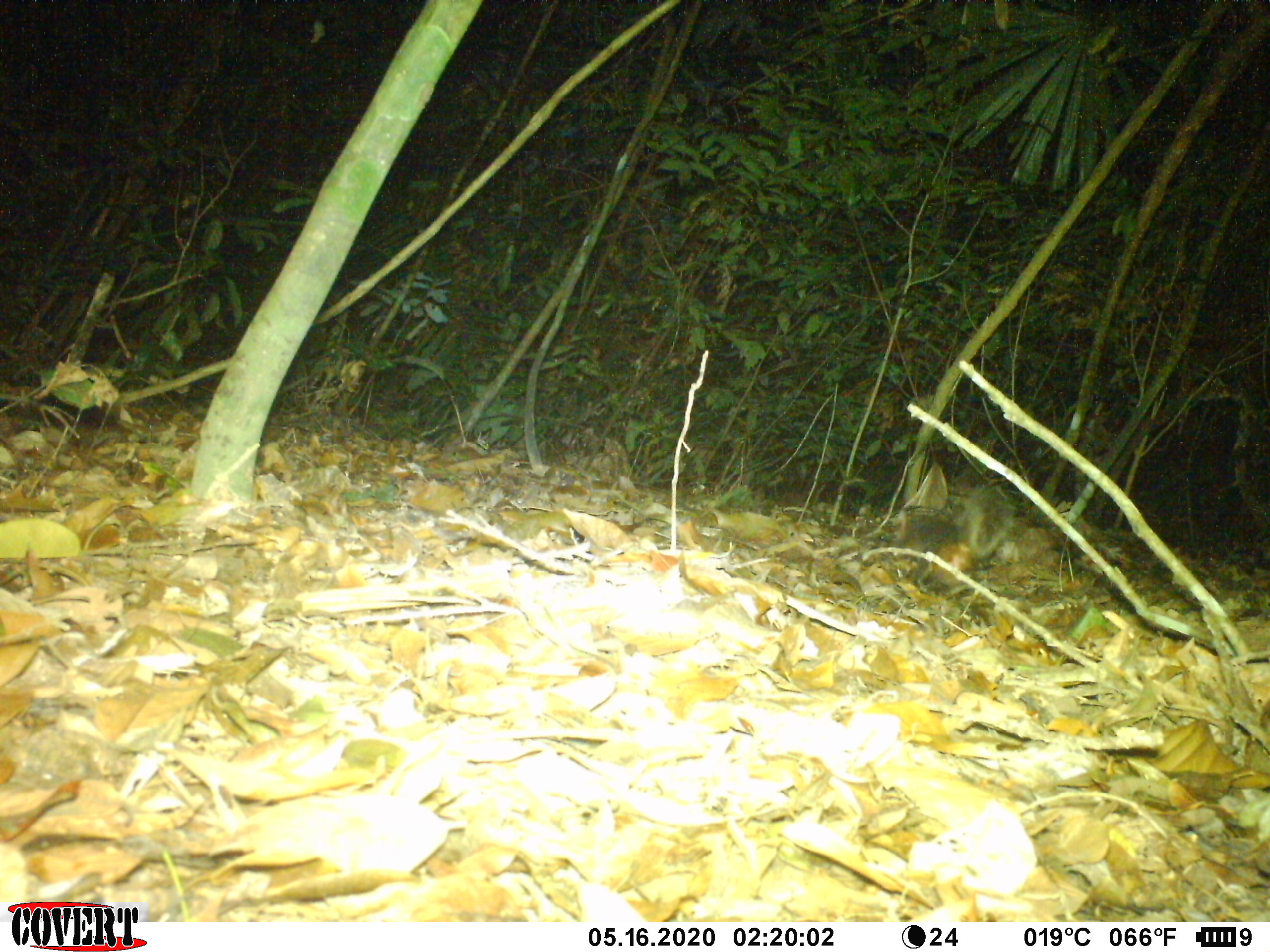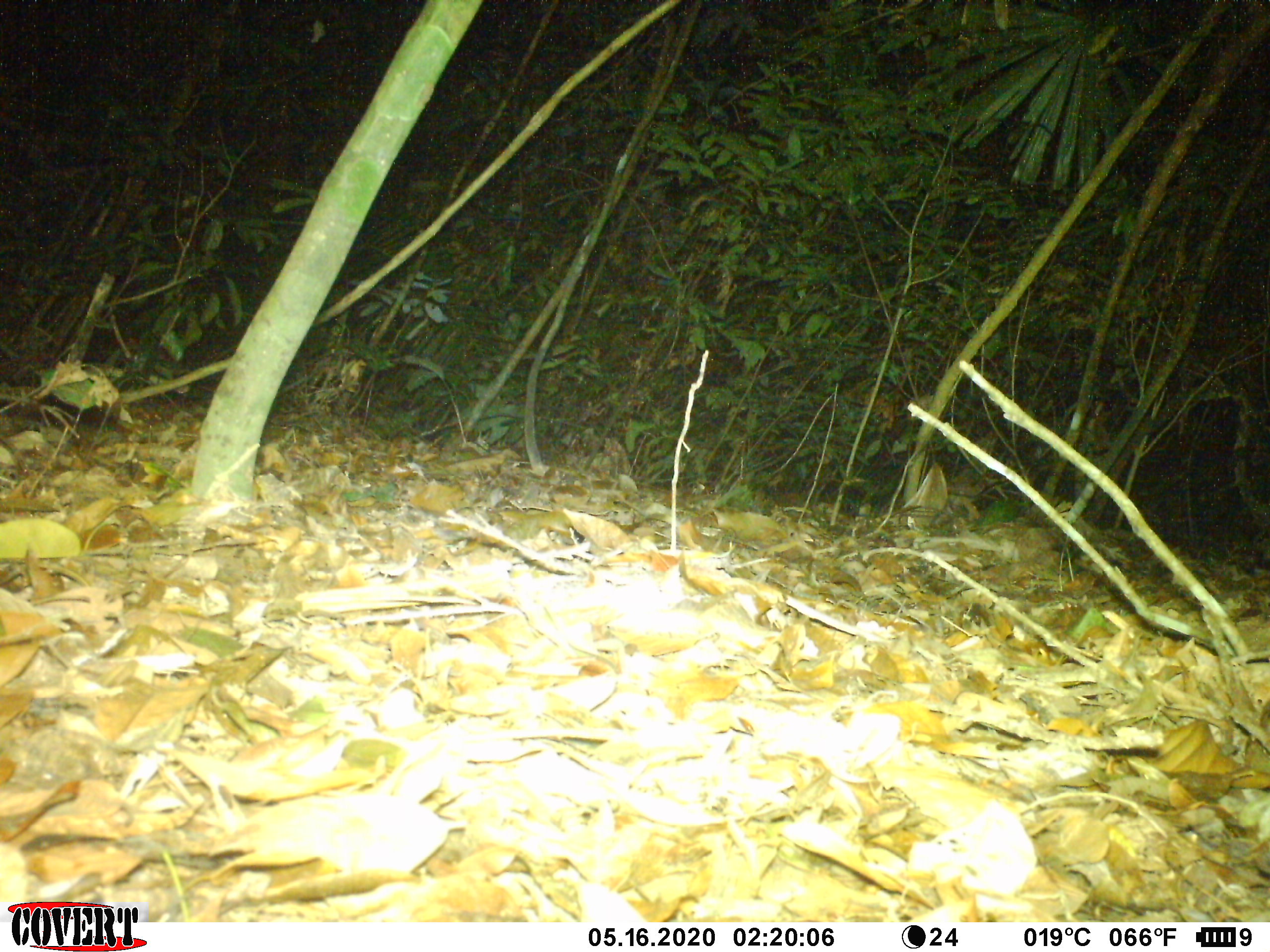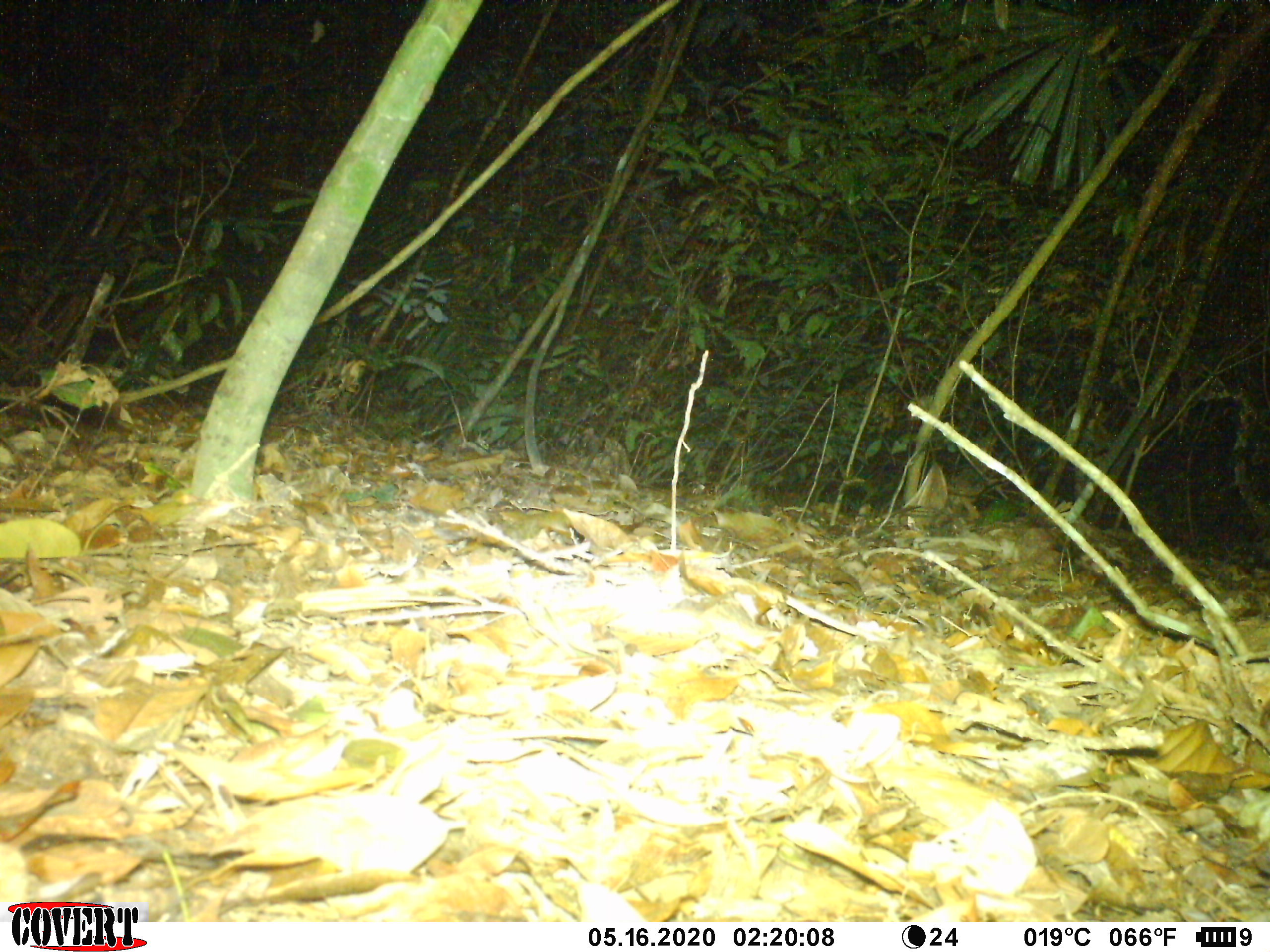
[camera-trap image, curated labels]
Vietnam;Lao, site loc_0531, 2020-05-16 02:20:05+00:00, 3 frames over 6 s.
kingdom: Animalia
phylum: Chordata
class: Mammalia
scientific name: Mammalia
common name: mammal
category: unidentified small mammal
Unidentified small mammal (mammal) (Mammalia). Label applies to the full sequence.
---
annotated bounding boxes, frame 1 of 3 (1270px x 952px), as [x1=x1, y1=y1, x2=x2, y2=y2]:
unidentified small mammal: [x1=889, y1=484, x2=1012, y2=591]